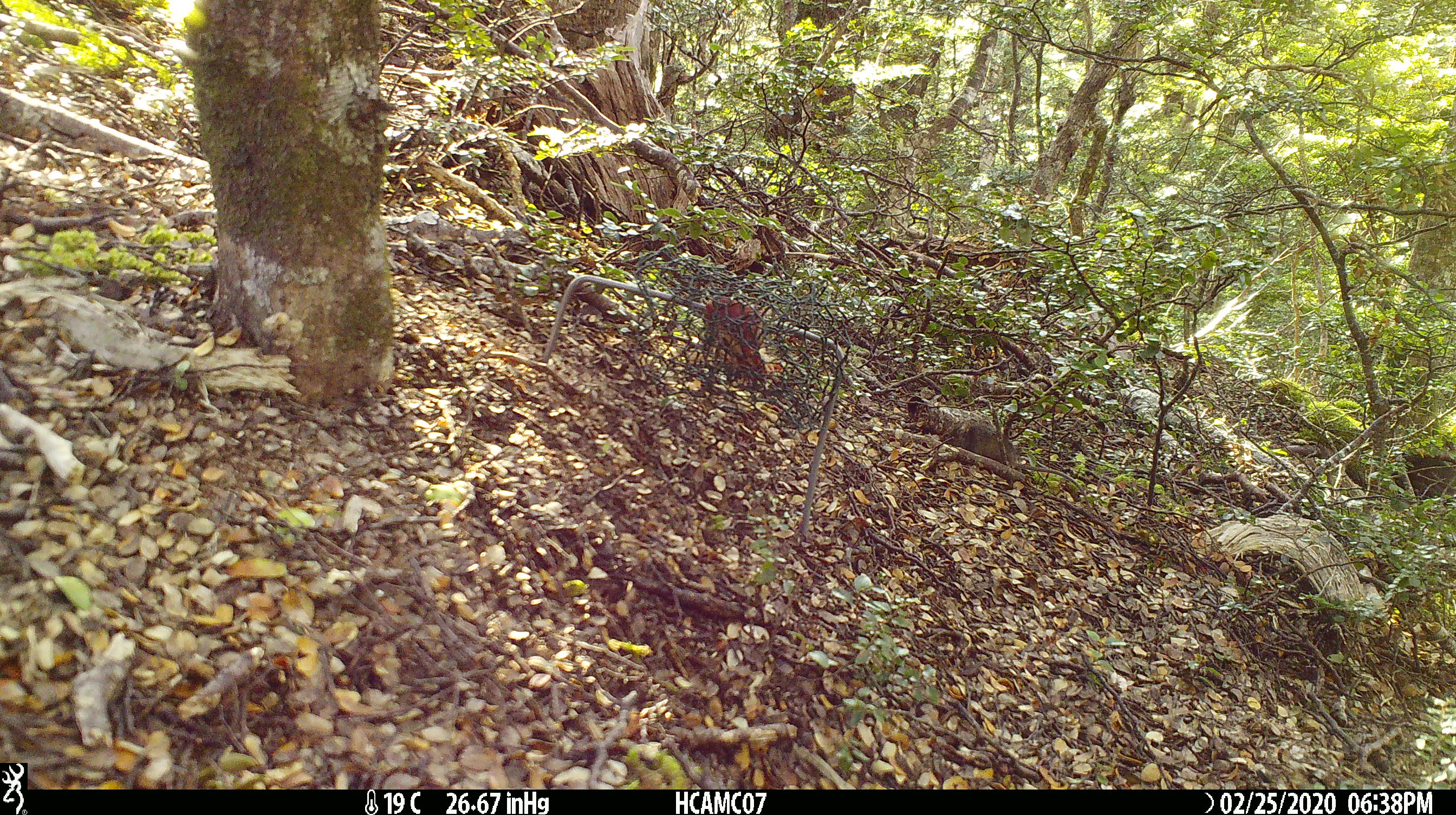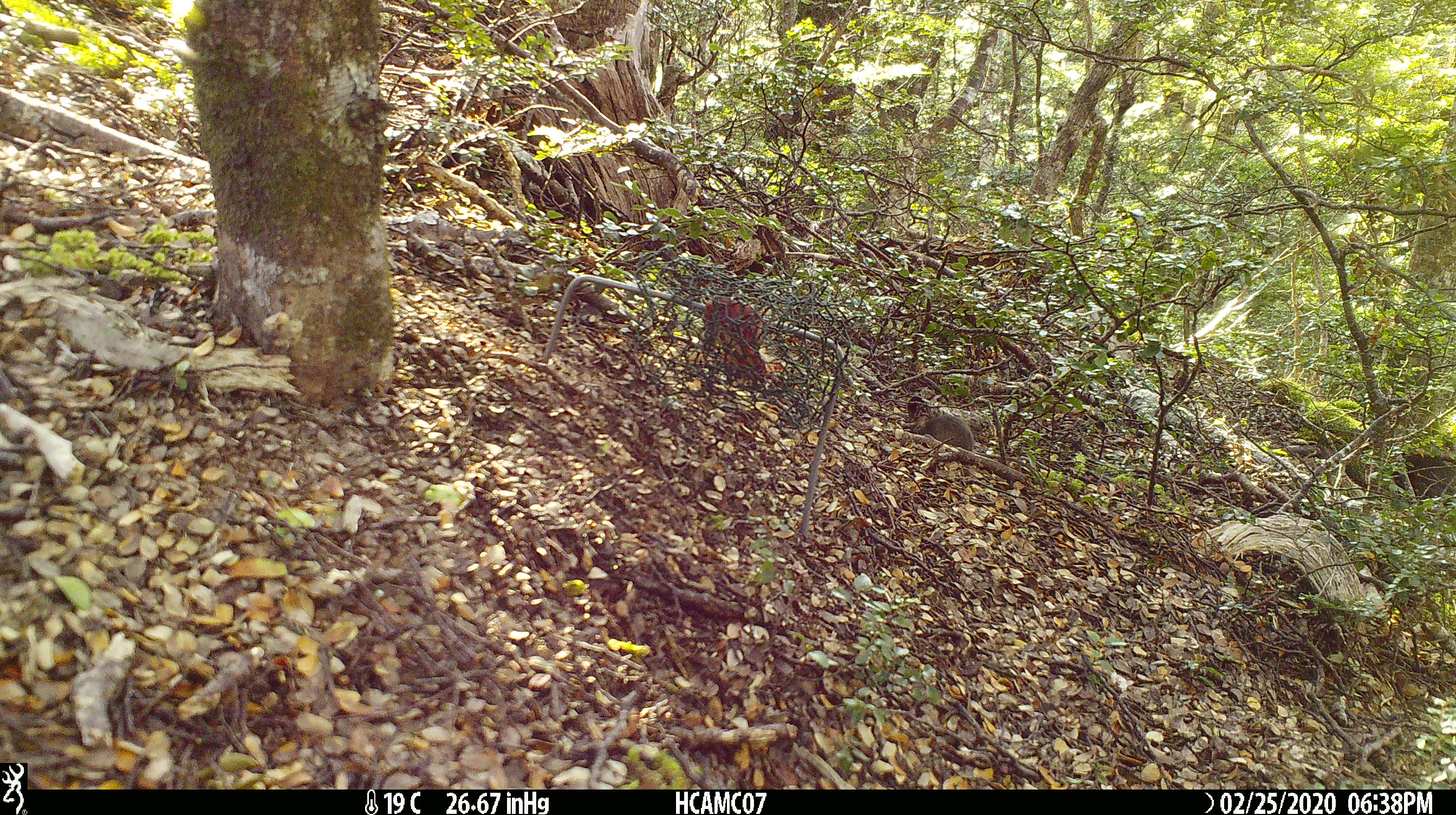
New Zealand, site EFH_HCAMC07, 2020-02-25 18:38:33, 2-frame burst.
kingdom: Animalia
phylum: Chordata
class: Mammalia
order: Rodentia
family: Muridae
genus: Mus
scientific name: Mus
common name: mouse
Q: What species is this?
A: Mouse (Mus).